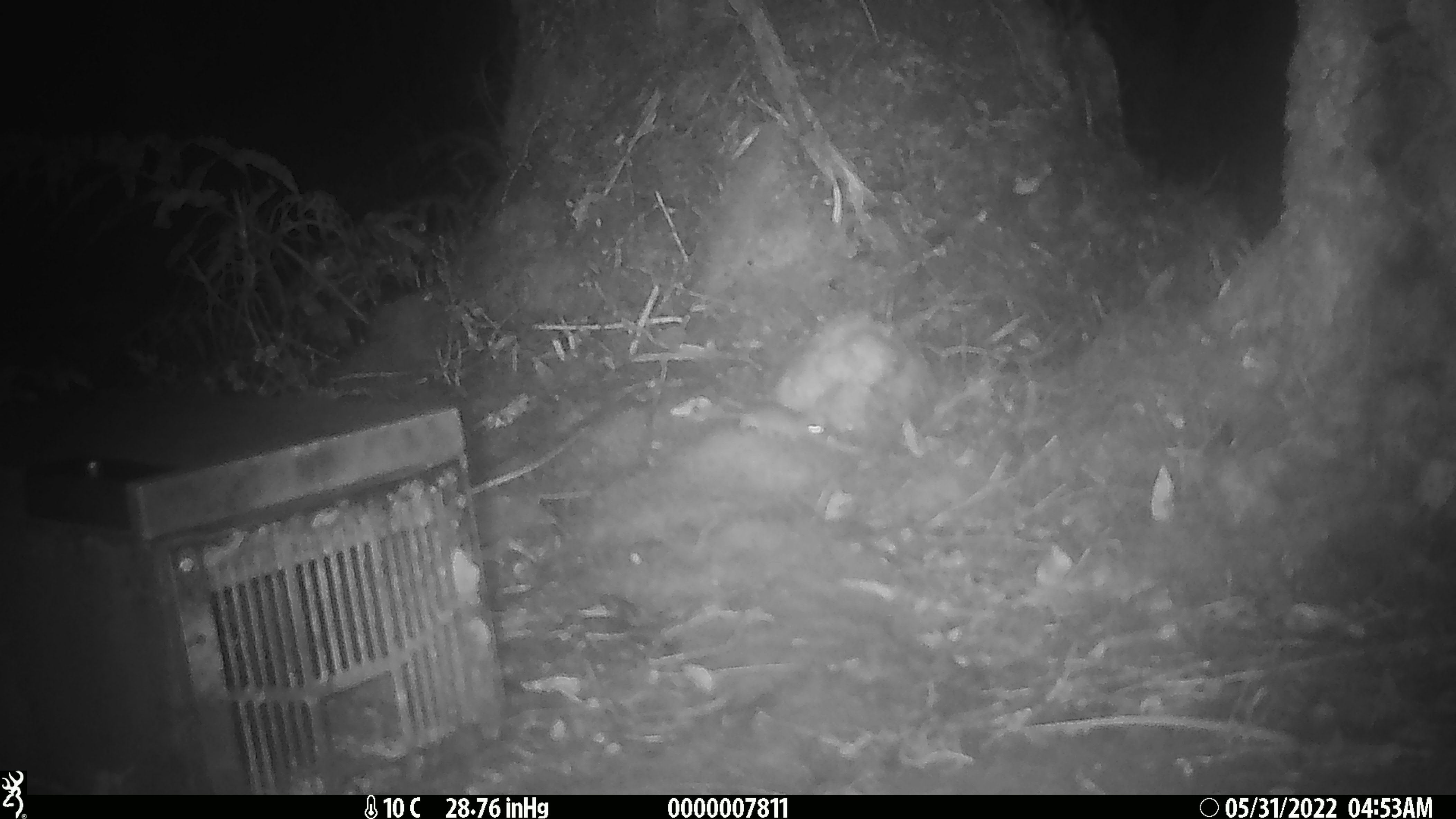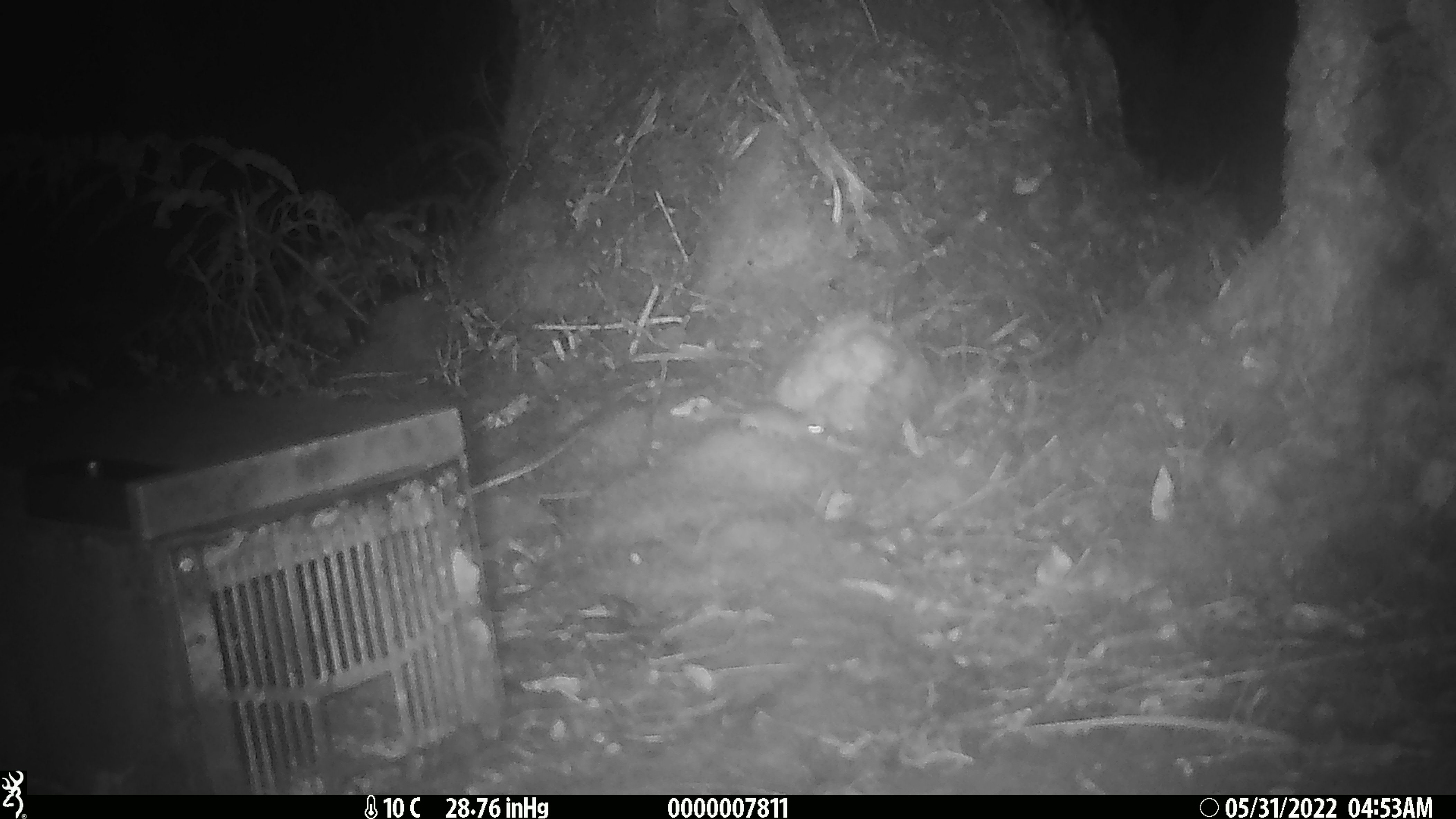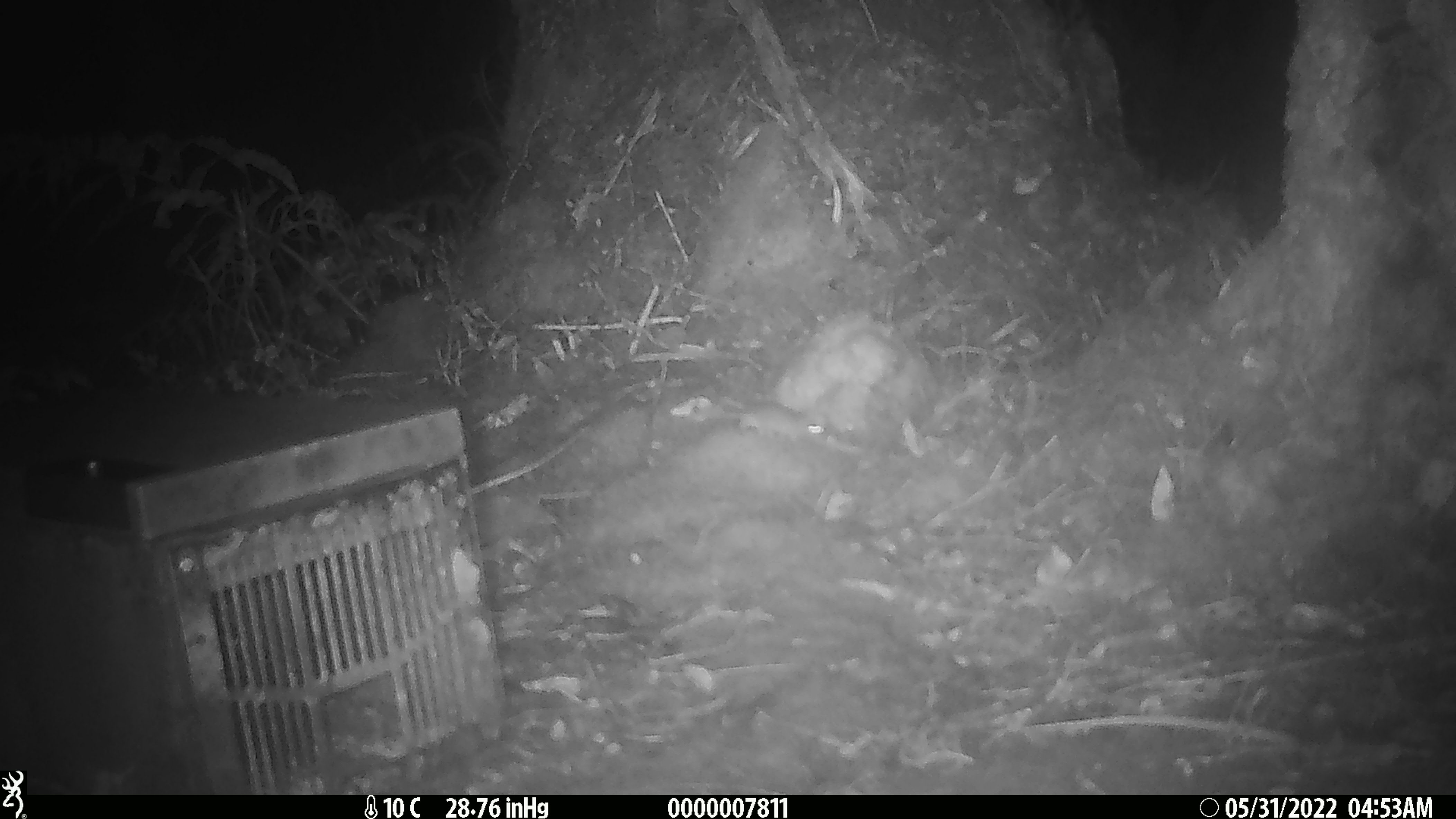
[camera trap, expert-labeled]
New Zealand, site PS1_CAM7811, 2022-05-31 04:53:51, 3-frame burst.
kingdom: Animalia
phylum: Chordata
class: Mammalia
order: Rodentia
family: Muridae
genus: Mus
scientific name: Mus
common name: mouse